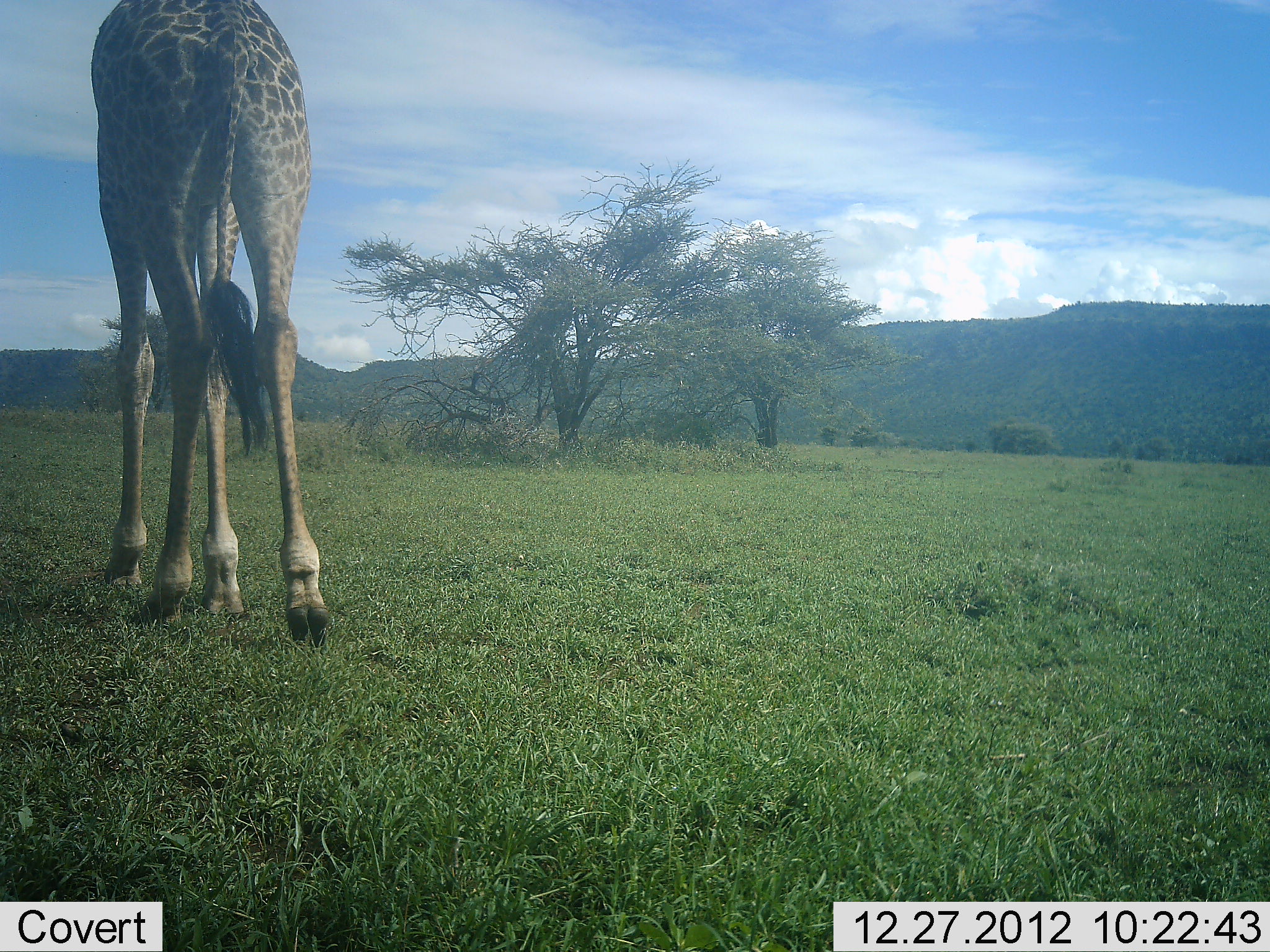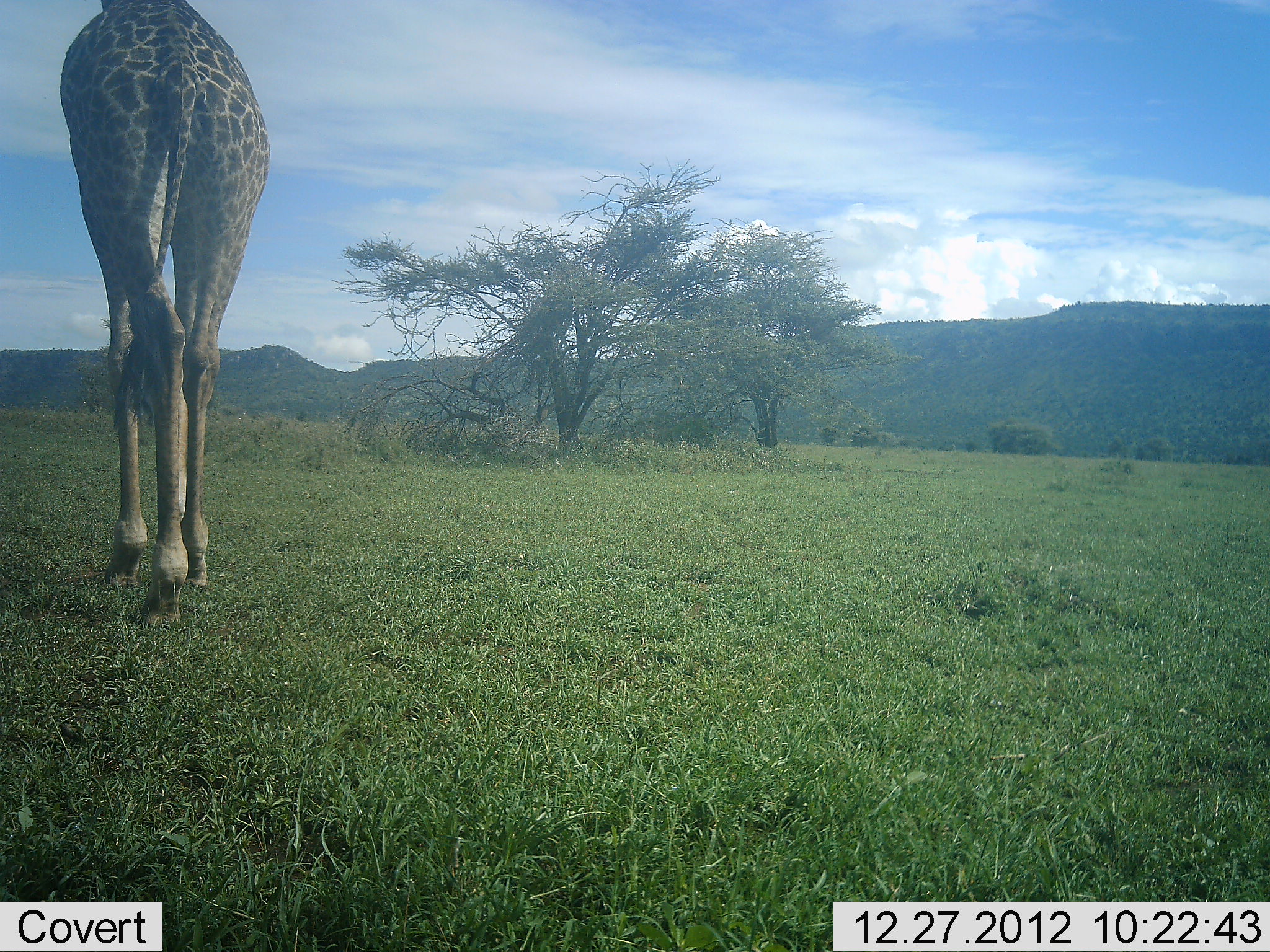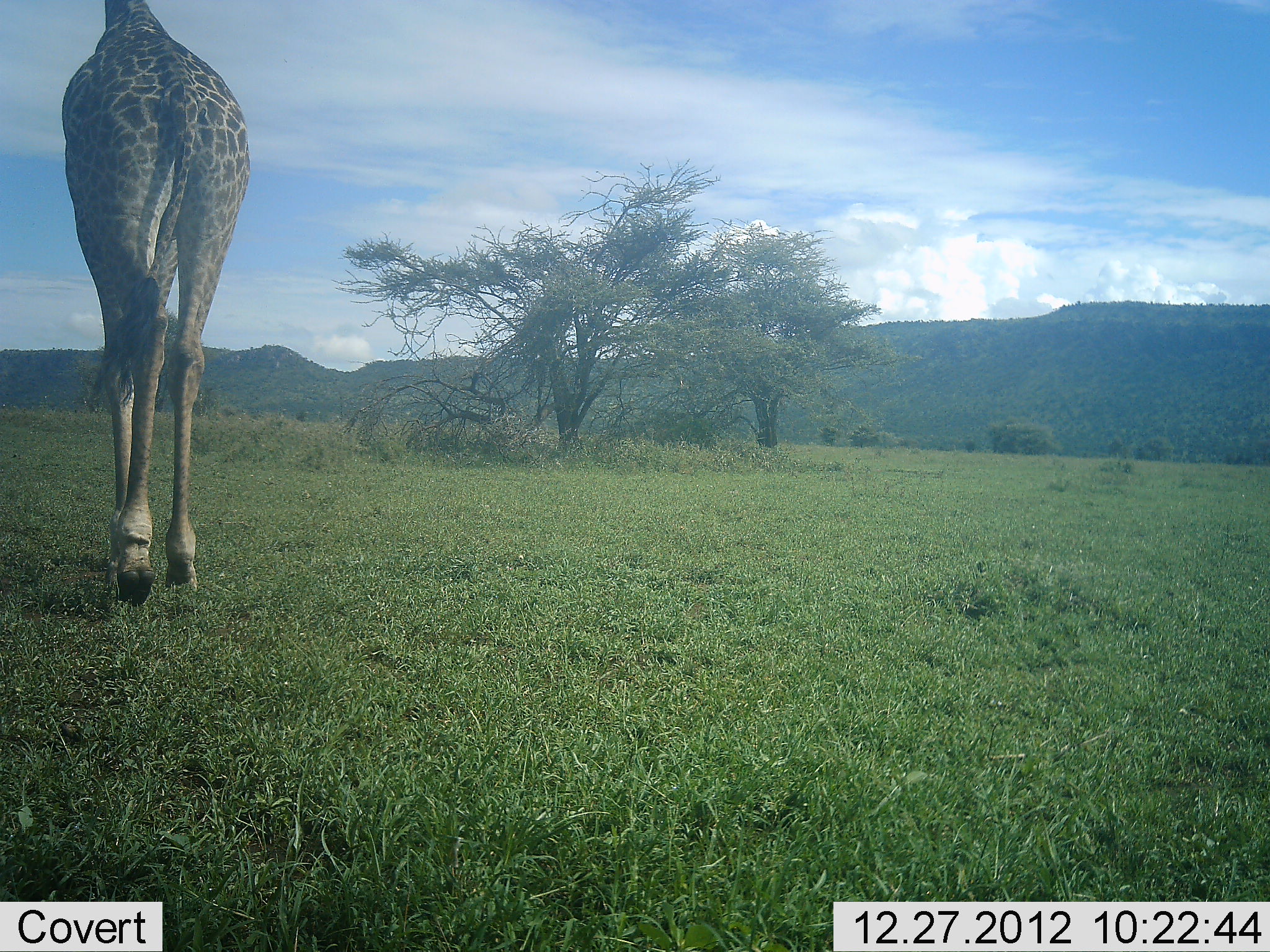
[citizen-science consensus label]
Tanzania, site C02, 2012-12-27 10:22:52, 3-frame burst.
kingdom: Animalia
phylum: Chordata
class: Mammalia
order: Artiodactyla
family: Giraffidae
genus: Giraffa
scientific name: Giraffa camelopardalis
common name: giraffe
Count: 1.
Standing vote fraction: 8%.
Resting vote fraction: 0%.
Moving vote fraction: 97%.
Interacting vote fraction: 0%.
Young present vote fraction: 0%.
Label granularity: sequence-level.